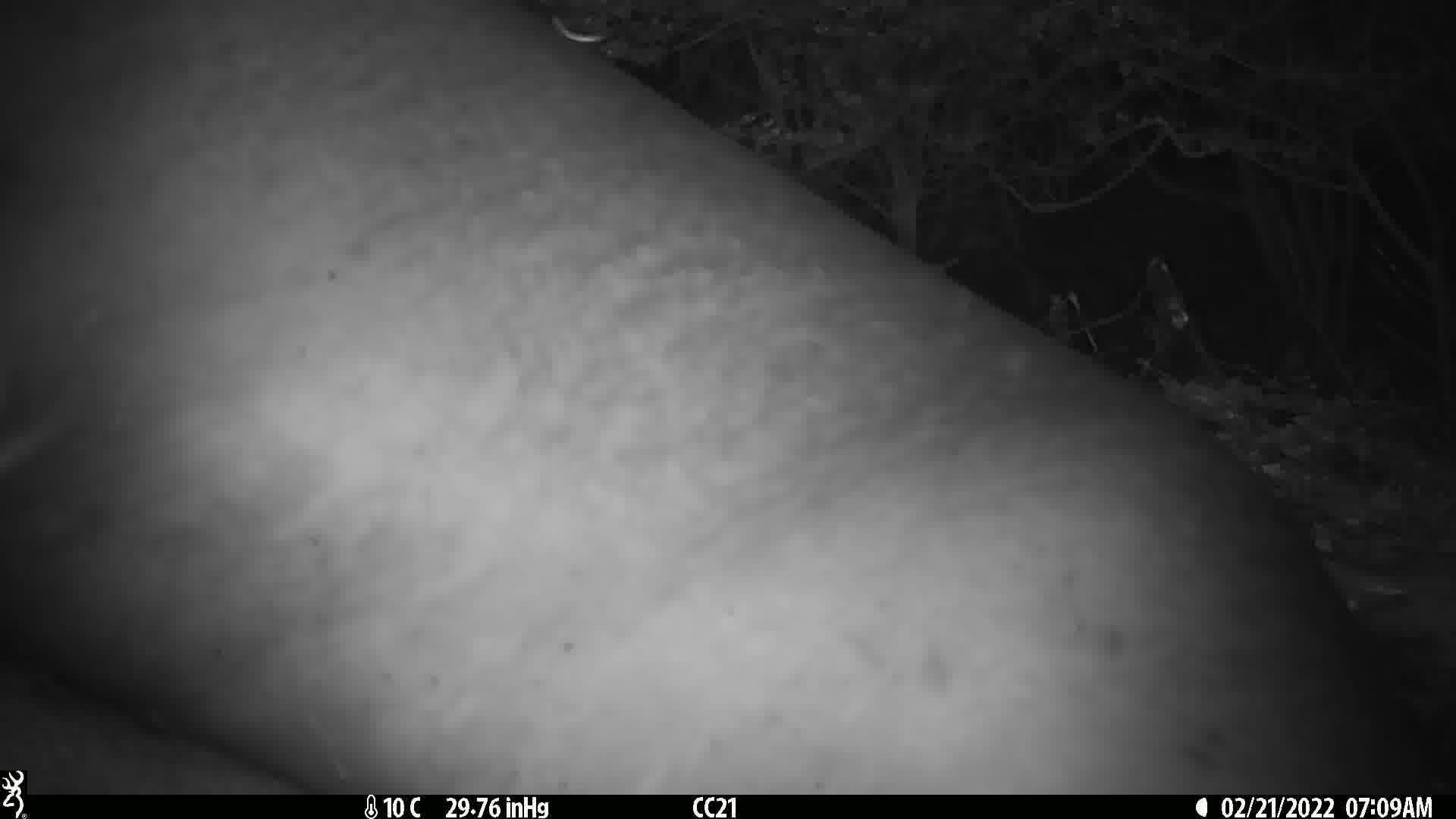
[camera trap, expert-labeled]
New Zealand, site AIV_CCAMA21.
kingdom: Animalia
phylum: Chordata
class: Mammalia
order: Carnivora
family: Otariidae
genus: Phocarctos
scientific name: Phocarctos hookeri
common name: new zealand sea lion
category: sealion